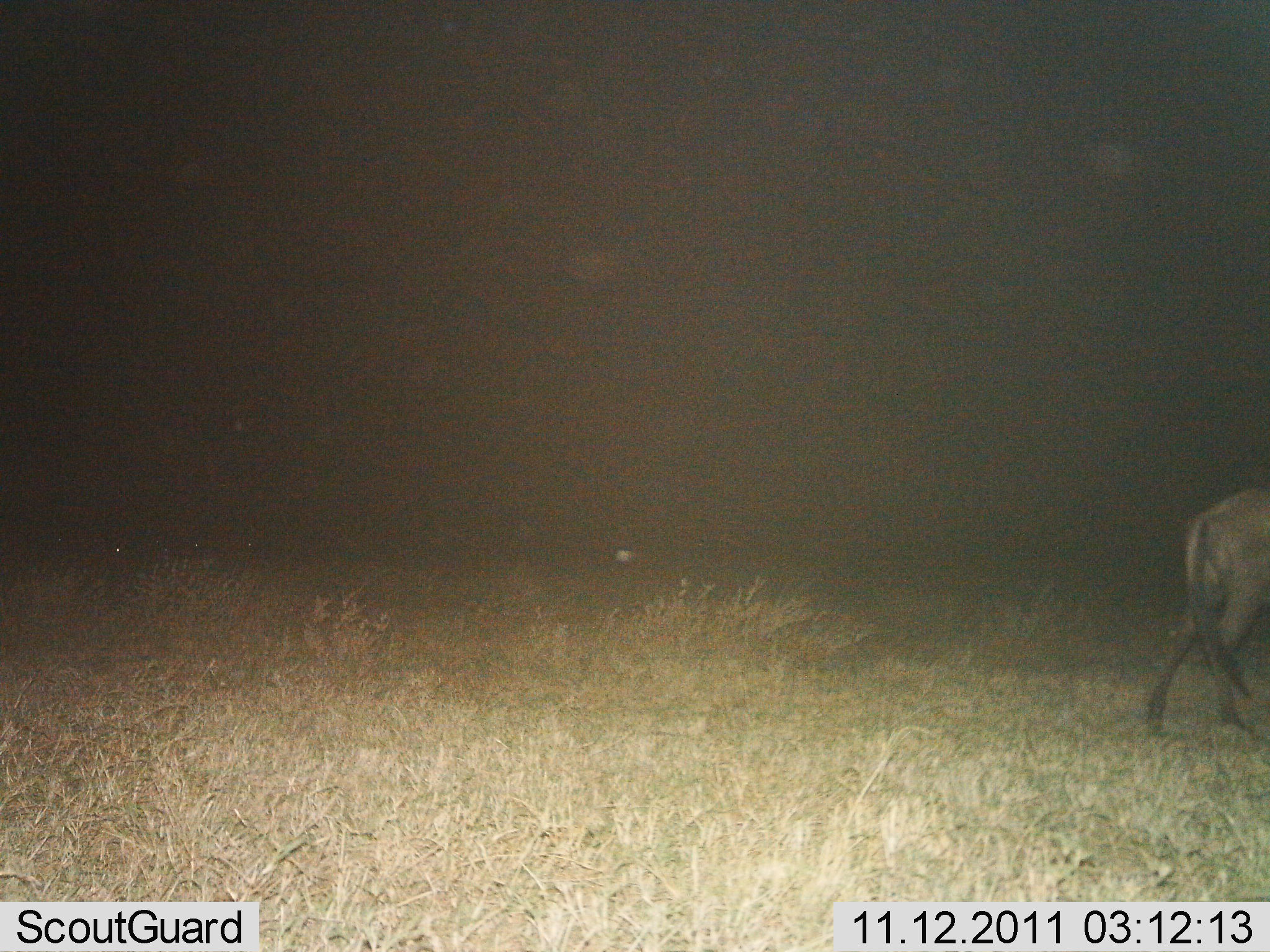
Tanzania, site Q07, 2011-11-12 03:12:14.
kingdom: Animalia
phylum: Chordata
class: Mammalia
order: Artiodactyla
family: Bovidae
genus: Connochaetes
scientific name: Connochaetes taurinus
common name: blue wildebeest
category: wildebeest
Wildebeest (blue wildebeest) (Connochaetes taurinus), count 1. Behavior (volunteer vote fractions): standing 36%, resting 0%, moving 73%, interacting 0%. Young present (vote fraction): 0%. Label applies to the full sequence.